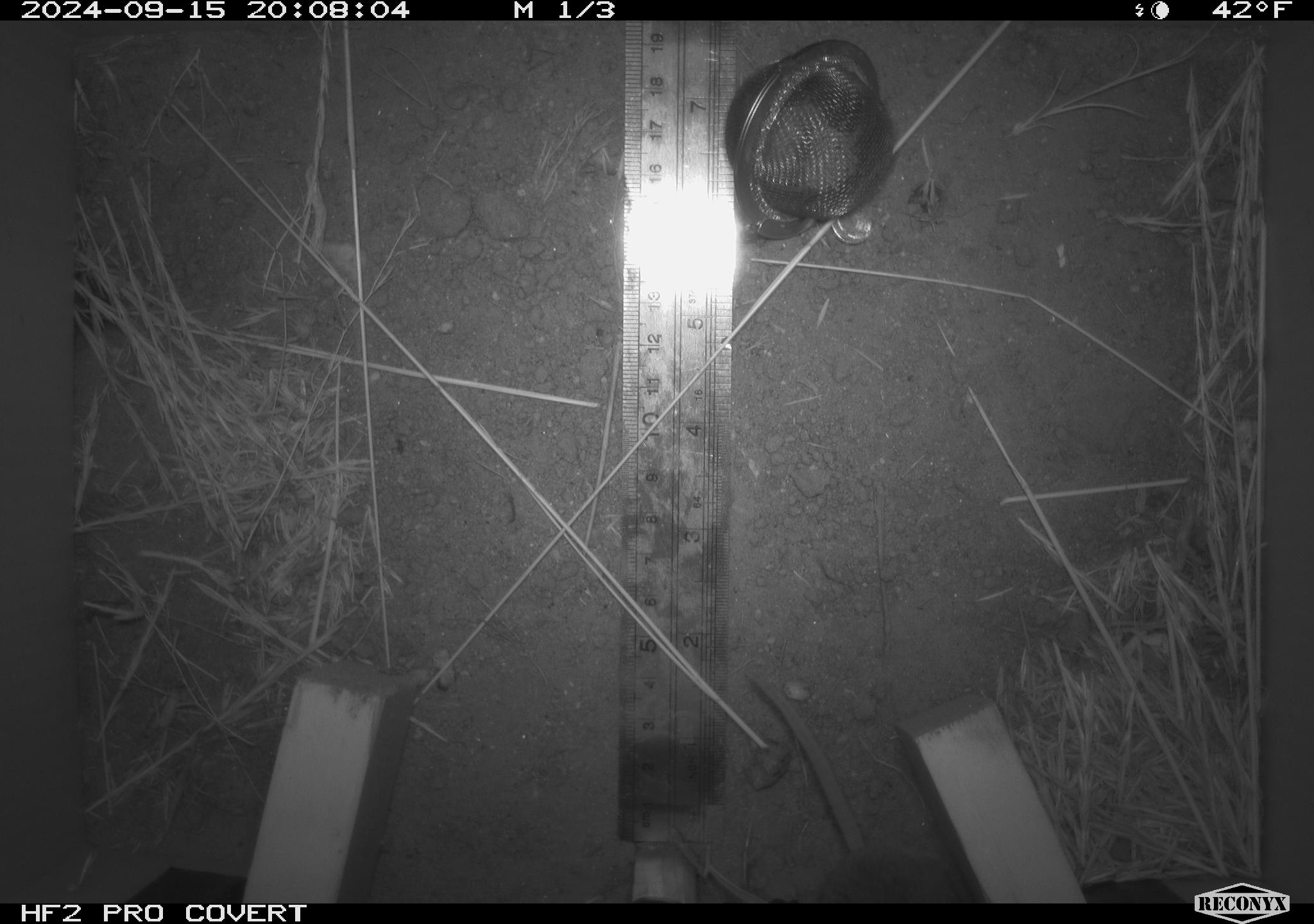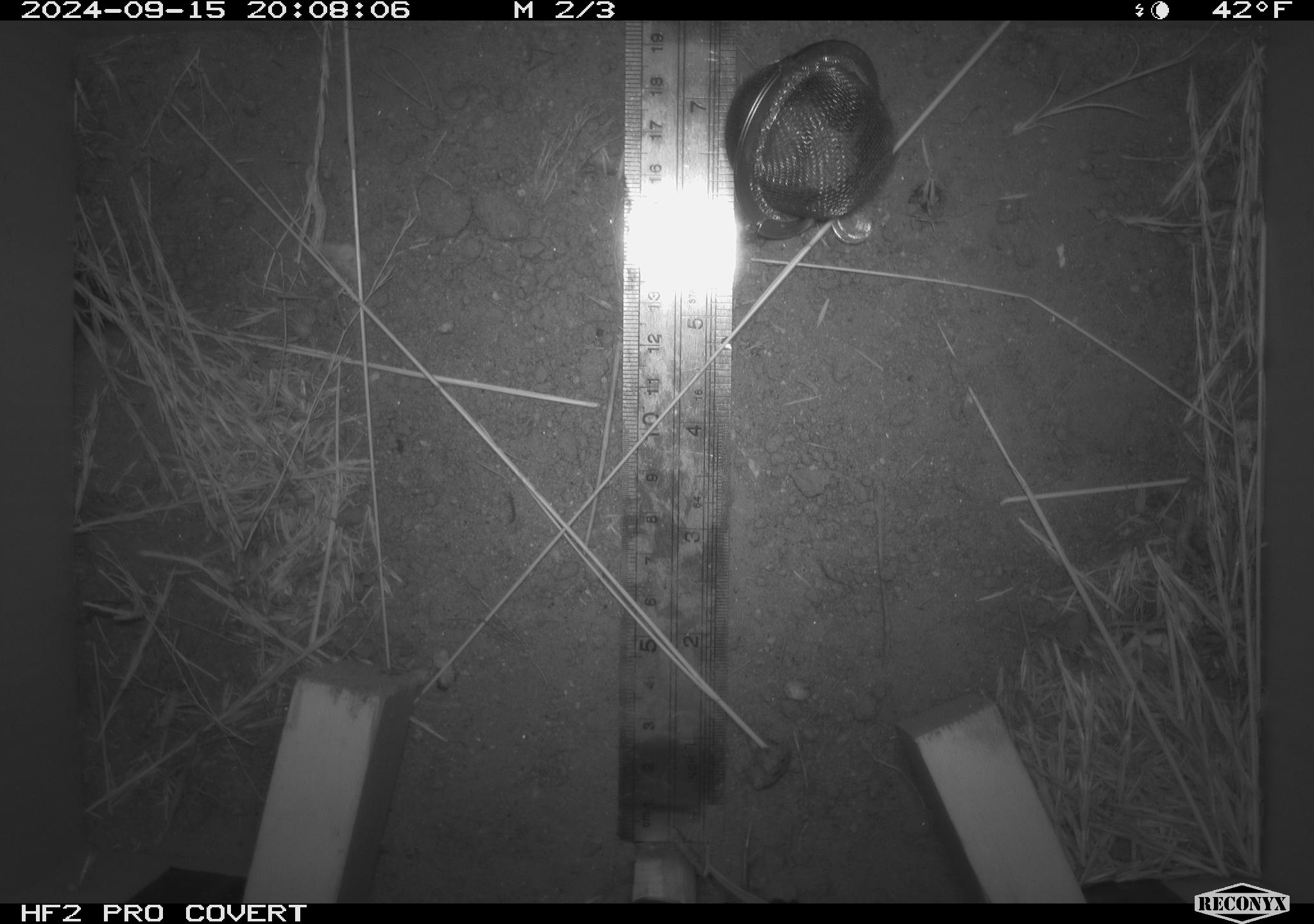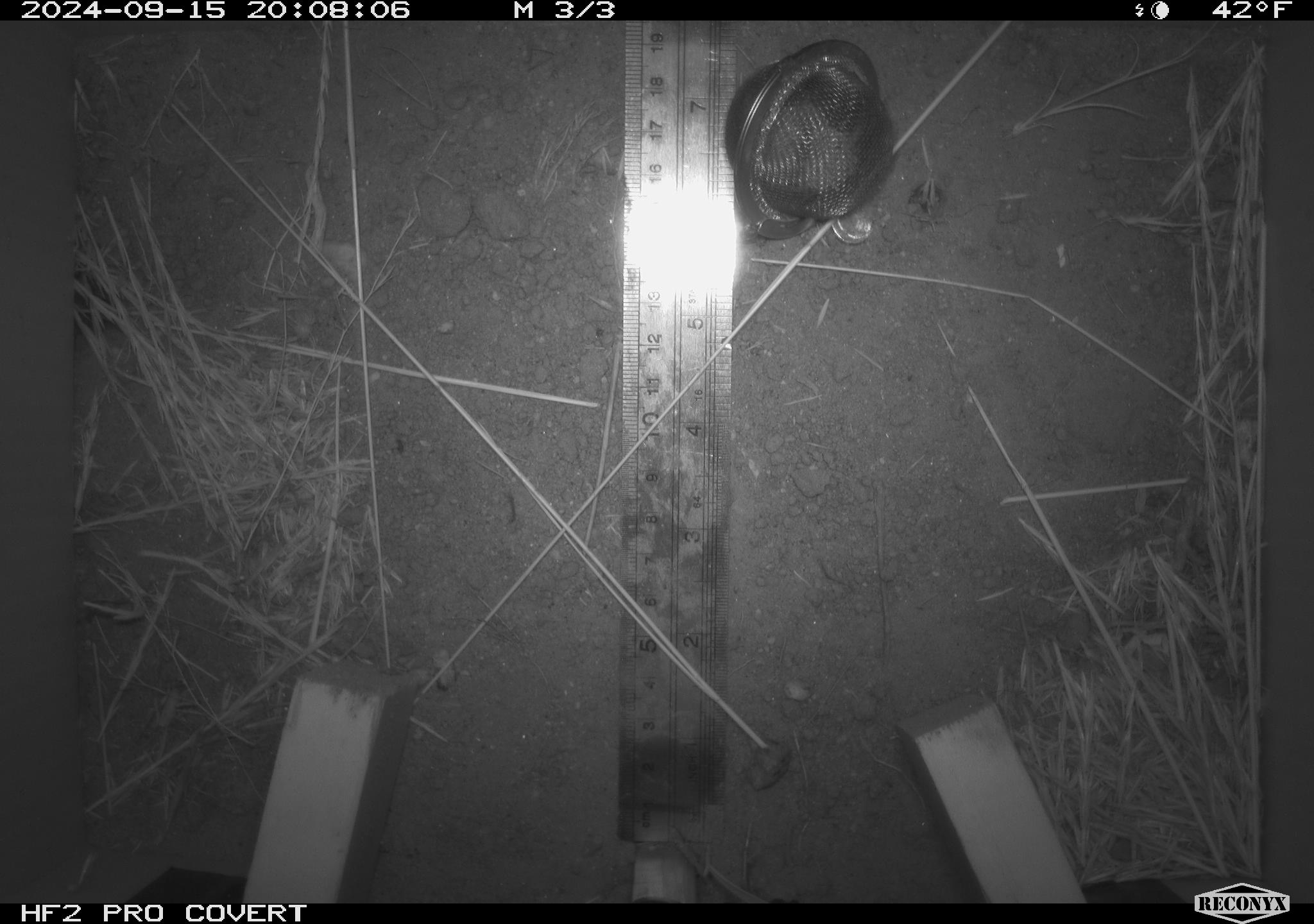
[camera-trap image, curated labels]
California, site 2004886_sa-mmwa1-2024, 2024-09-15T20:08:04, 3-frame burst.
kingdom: Animalia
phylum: Chordata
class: Mammalia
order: Rodentia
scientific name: Rodentia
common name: mouse species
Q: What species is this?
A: Mouse species (Rodentia).